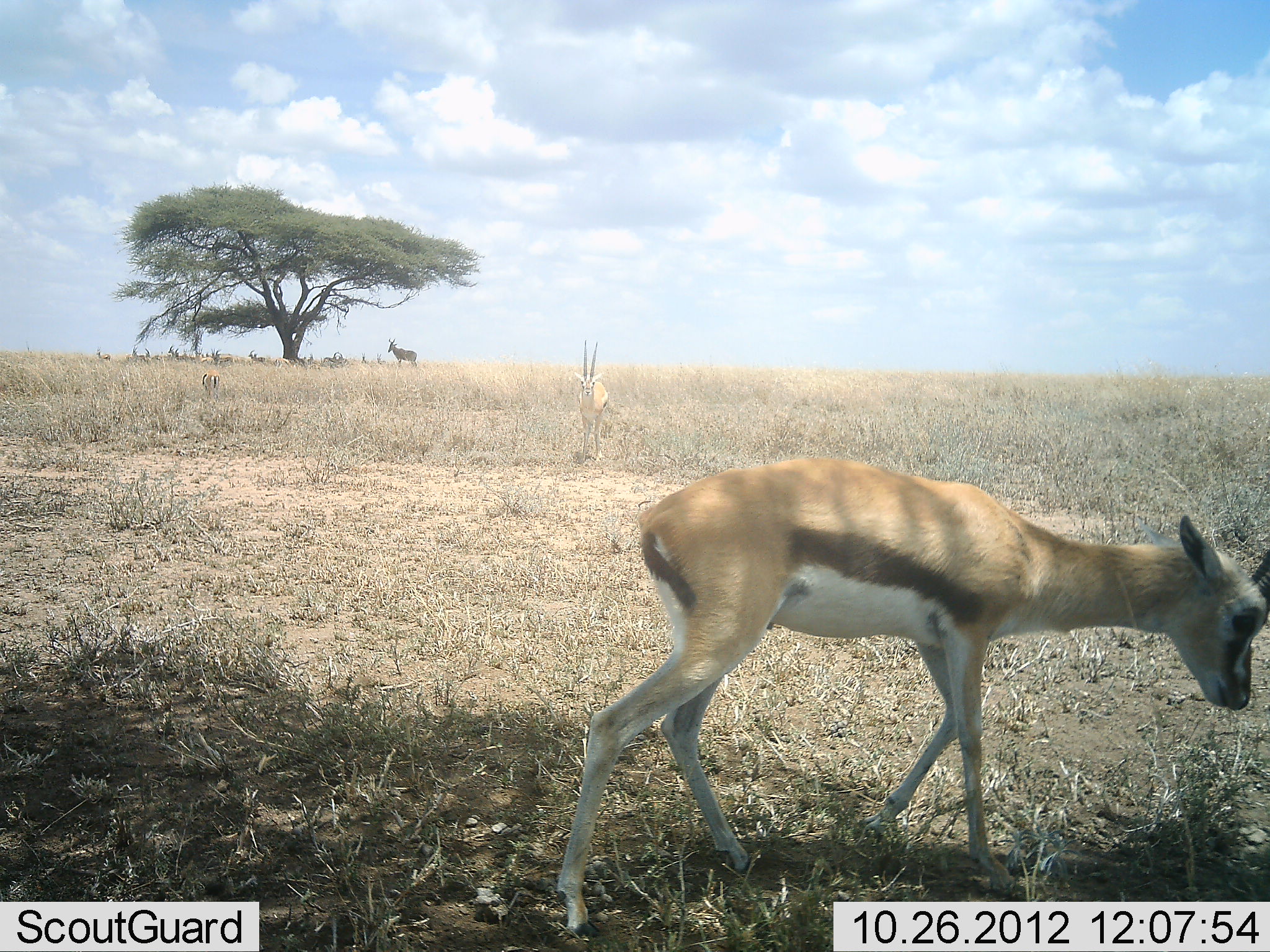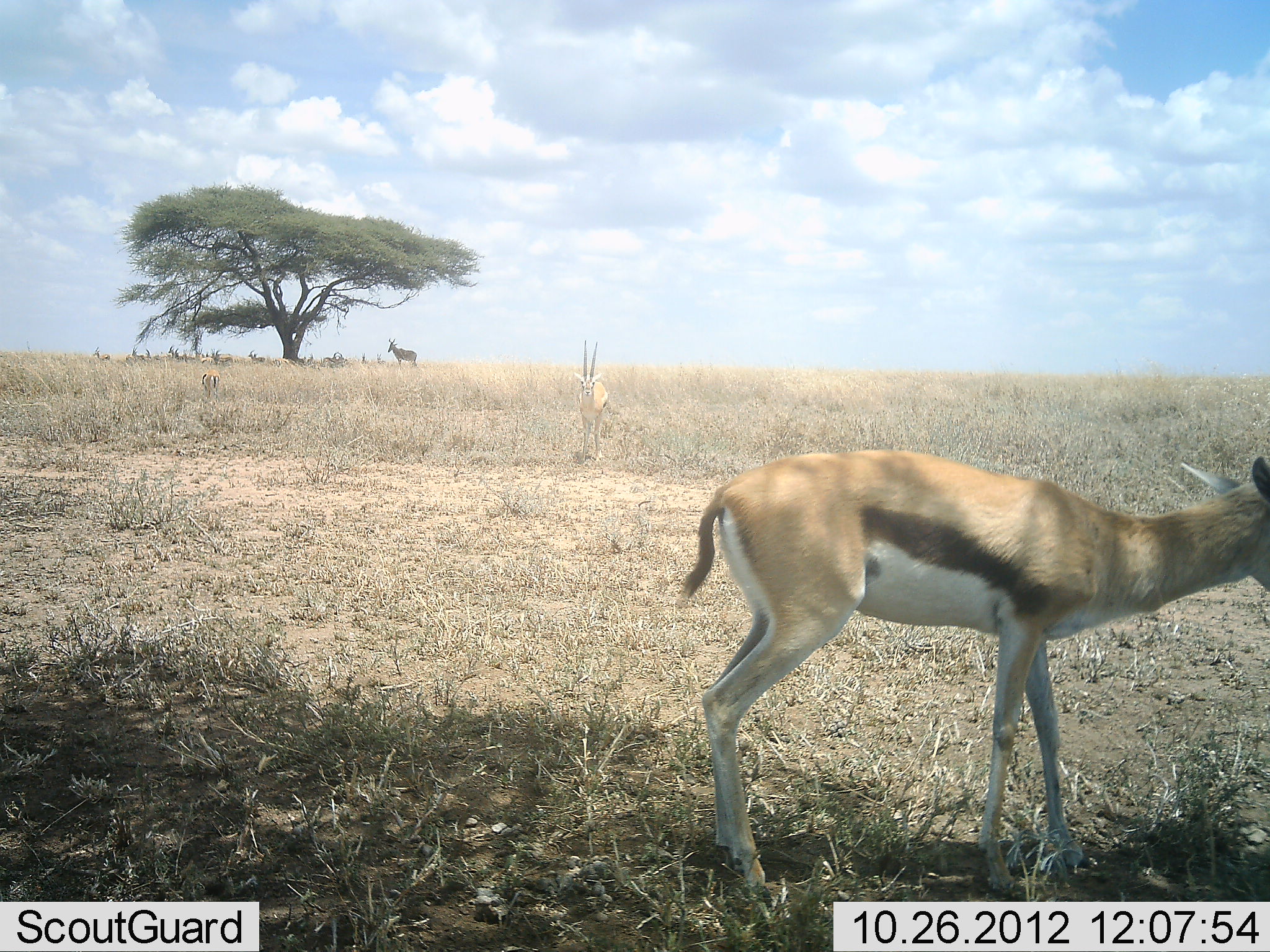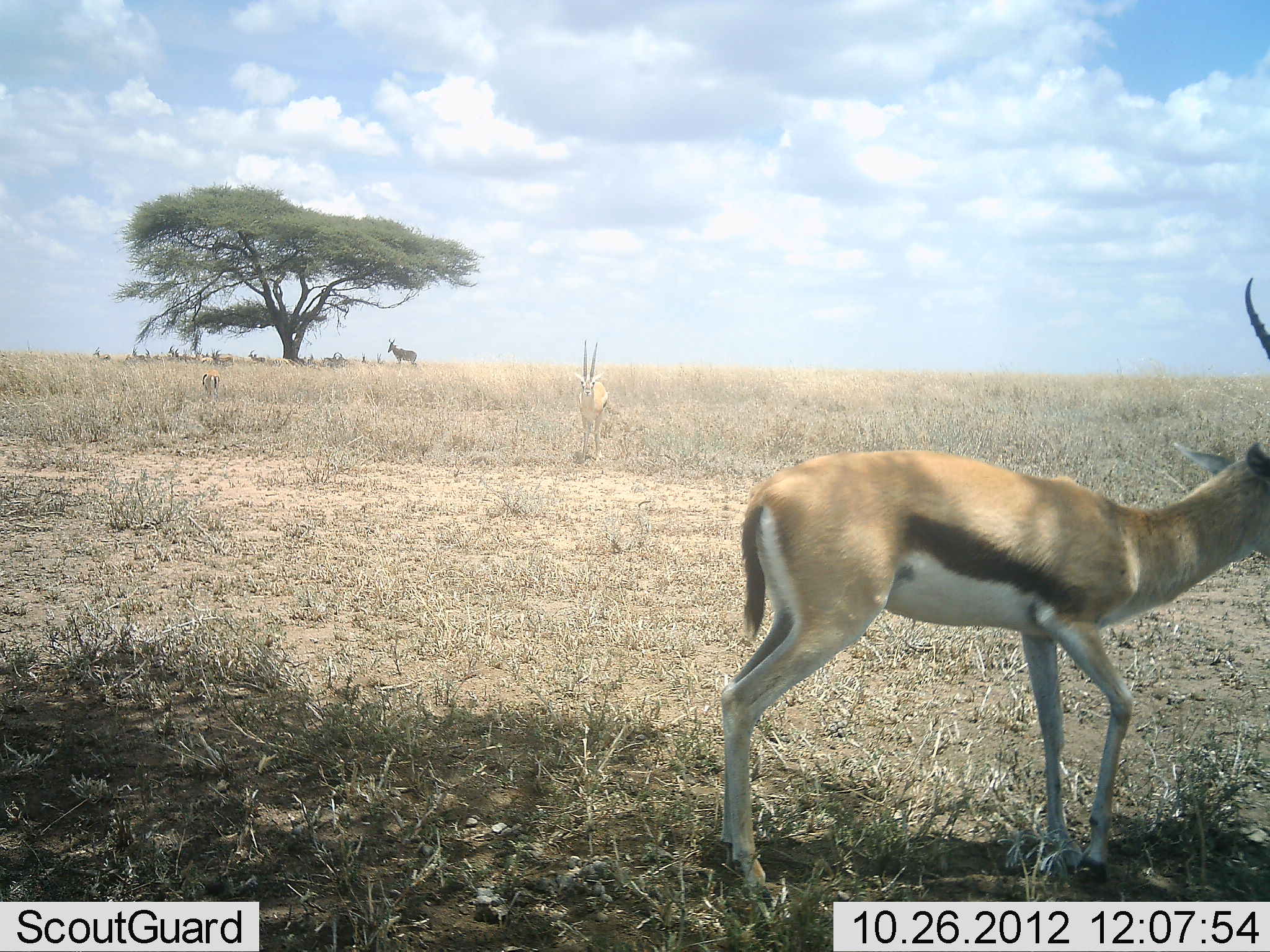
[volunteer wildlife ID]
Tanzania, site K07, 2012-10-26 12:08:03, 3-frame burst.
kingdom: Animalia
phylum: Chordata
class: Mammalia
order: Artiodactyla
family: Bovidae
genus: Eudorcas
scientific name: Eudorcas thomsonii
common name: thomson's gazelle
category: gazellethomsons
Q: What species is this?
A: Gazellethomsons (thomson's gazelle) (Eudorcas thomsonii).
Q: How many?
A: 11-50.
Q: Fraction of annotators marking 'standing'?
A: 79%.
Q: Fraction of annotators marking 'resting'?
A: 36%.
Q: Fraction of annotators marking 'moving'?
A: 36%.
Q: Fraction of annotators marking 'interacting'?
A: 21%.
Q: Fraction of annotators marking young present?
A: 7%.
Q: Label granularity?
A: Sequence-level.